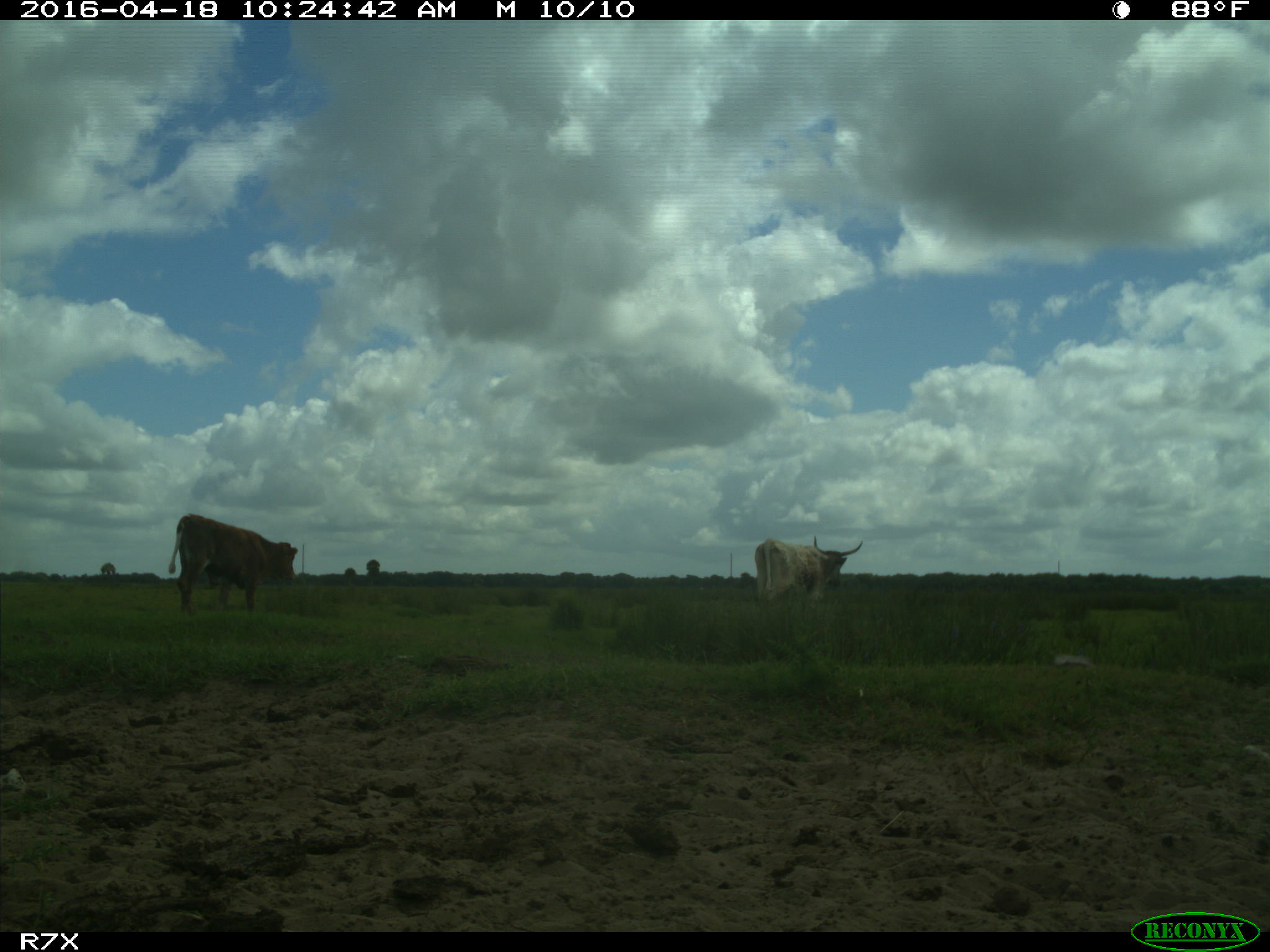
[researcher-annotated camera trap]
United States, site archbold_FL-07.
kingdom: Animalia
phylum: Chordata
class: Mammalia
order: Artiodactyla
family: Bovidae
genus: Bos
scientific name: Bos taurus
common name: domestic cow